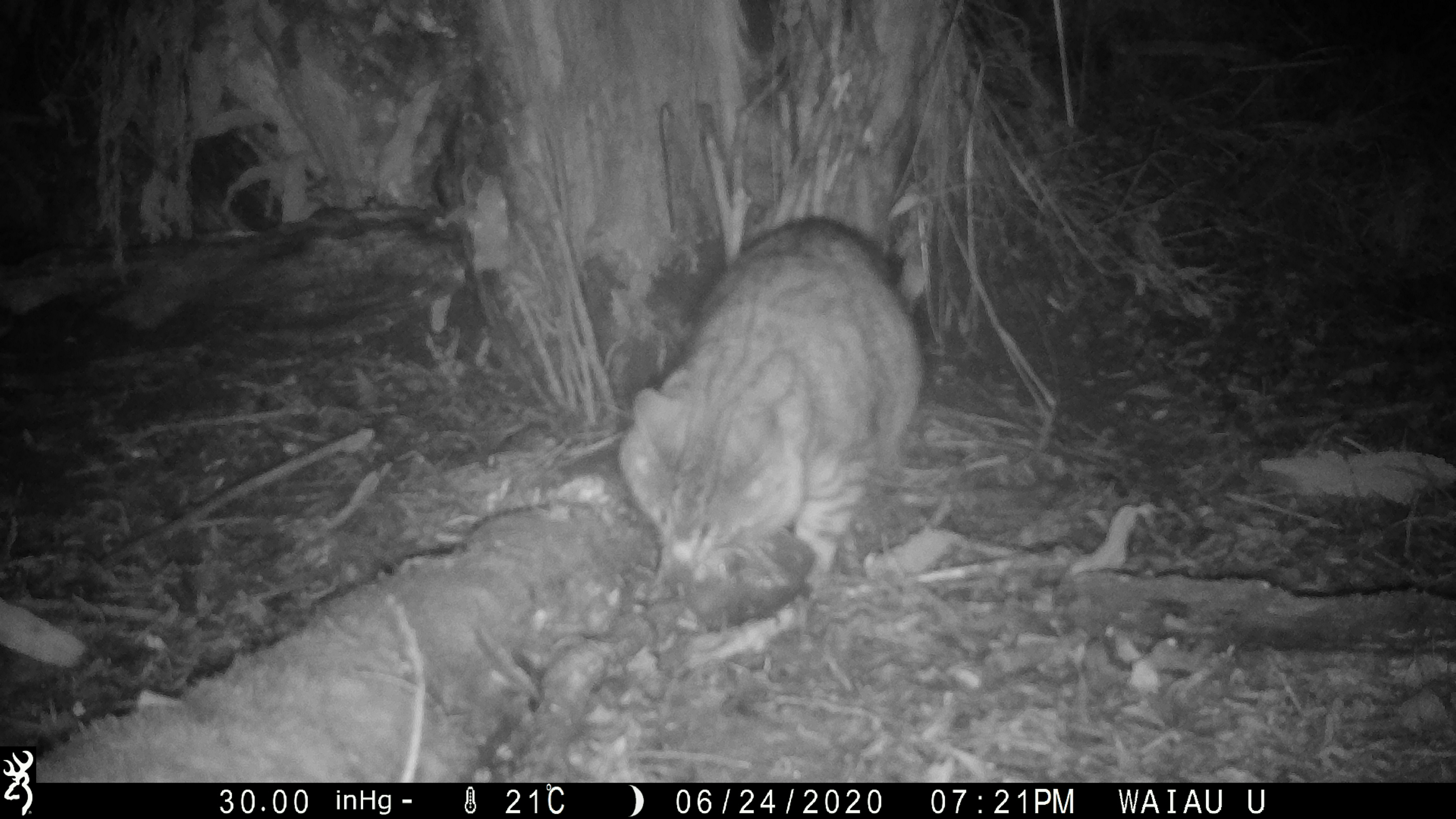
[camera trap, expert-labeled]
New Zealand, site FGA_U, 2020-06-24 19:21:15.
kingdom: Animalia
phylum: Chordata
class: Mammalia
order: Carnivora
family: Felidae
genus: Felis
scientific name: Felis catus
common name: domestic cat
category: cat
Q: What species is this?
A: Cat (domestic cat) (Felis catus).